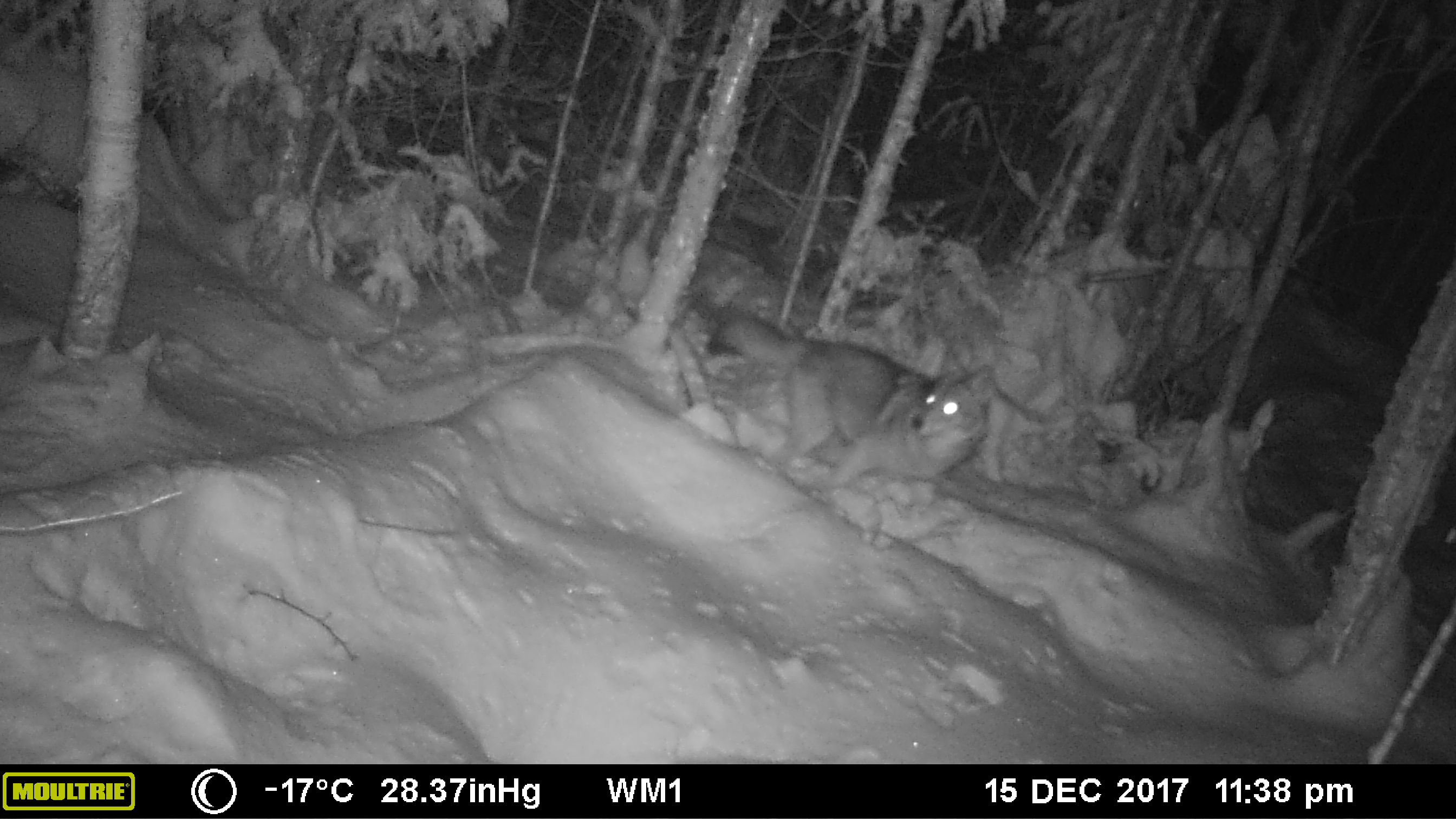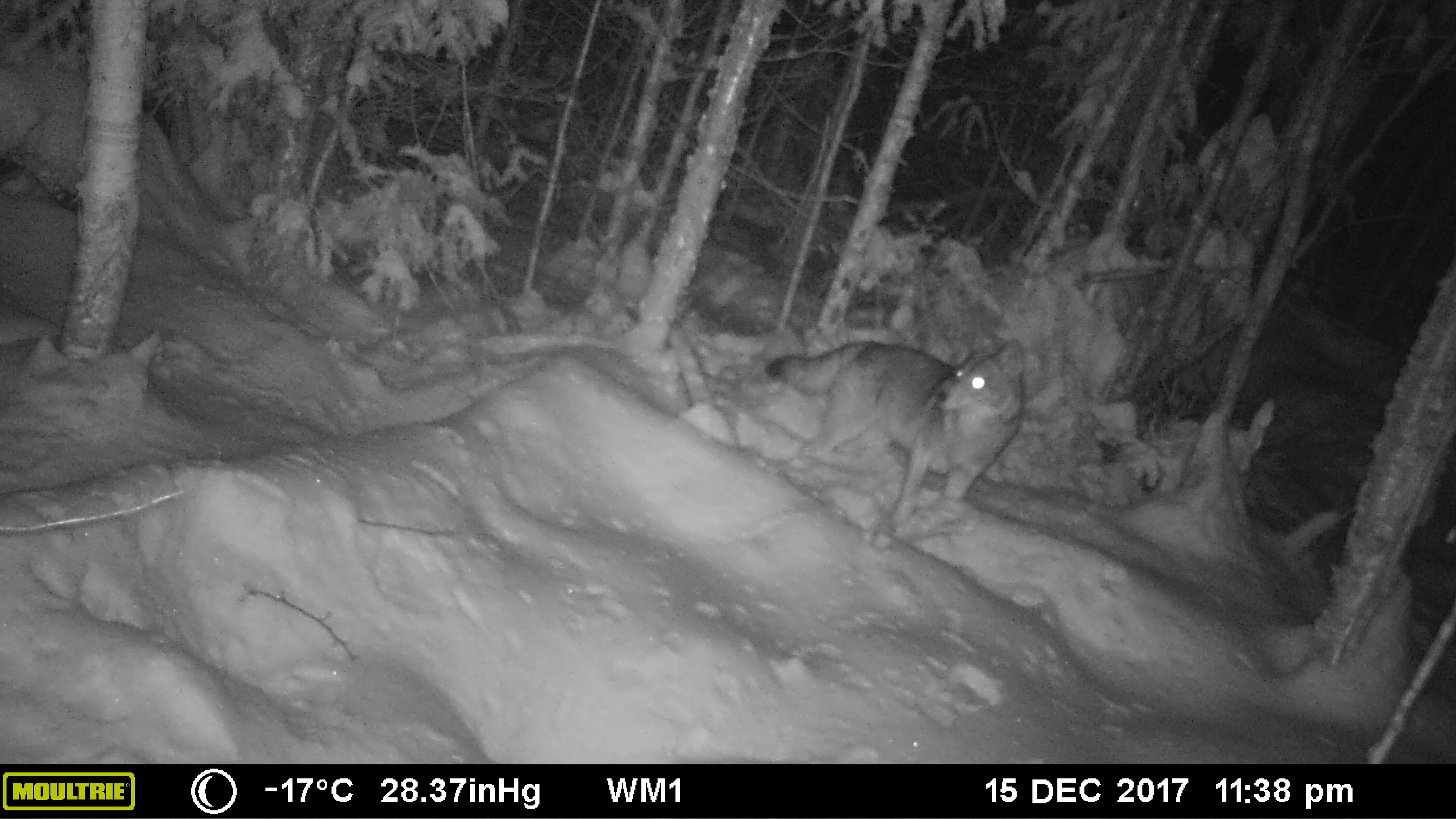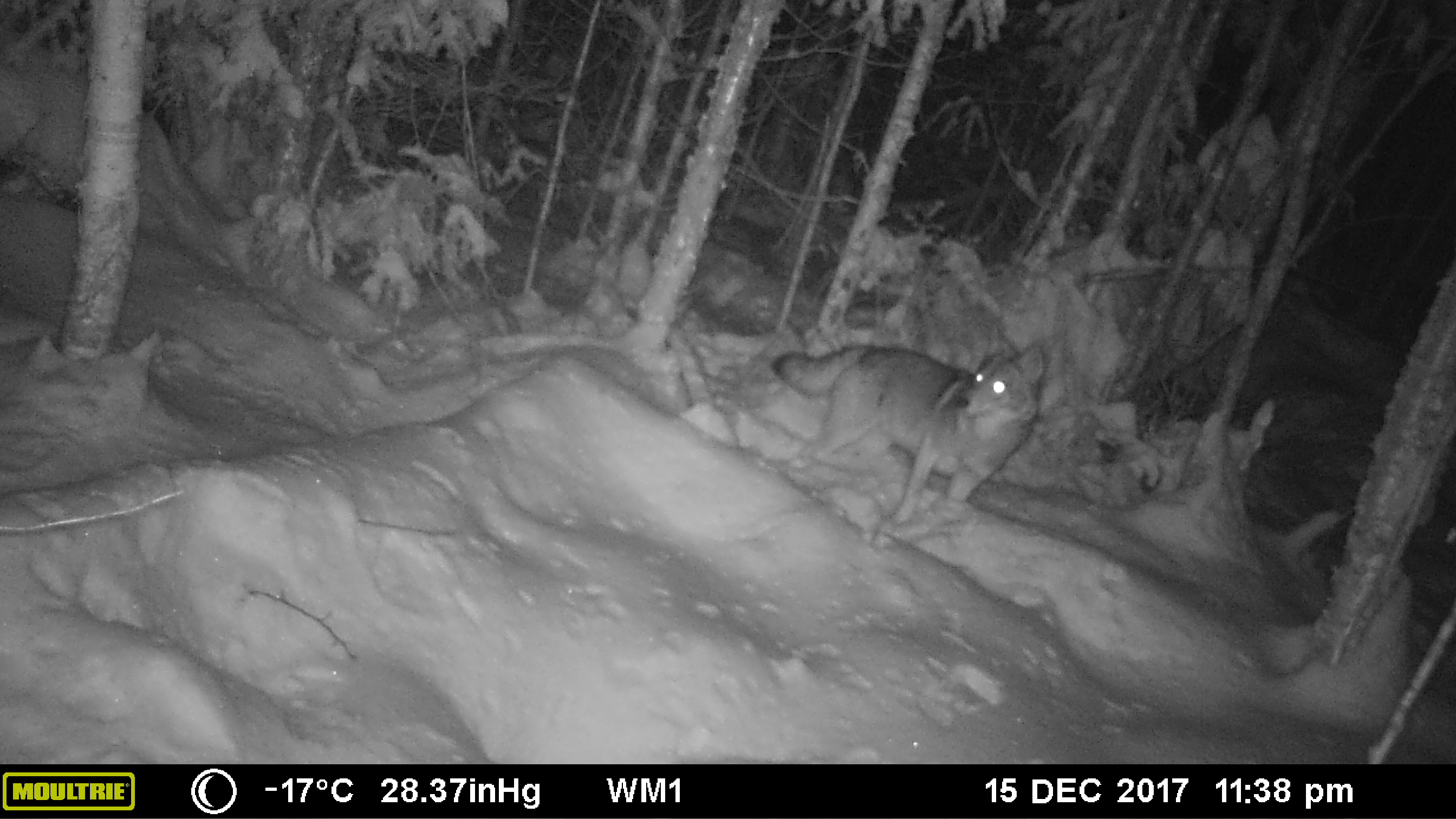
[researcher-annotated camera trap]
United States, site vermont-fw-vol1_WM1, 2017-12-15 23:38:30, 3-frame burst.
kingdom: Animalia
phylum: Chordata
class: Mammalia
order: Carnivora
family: Canidae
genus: Canis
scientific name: Canis latrans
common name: coyote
Coyote (Canis latrans).